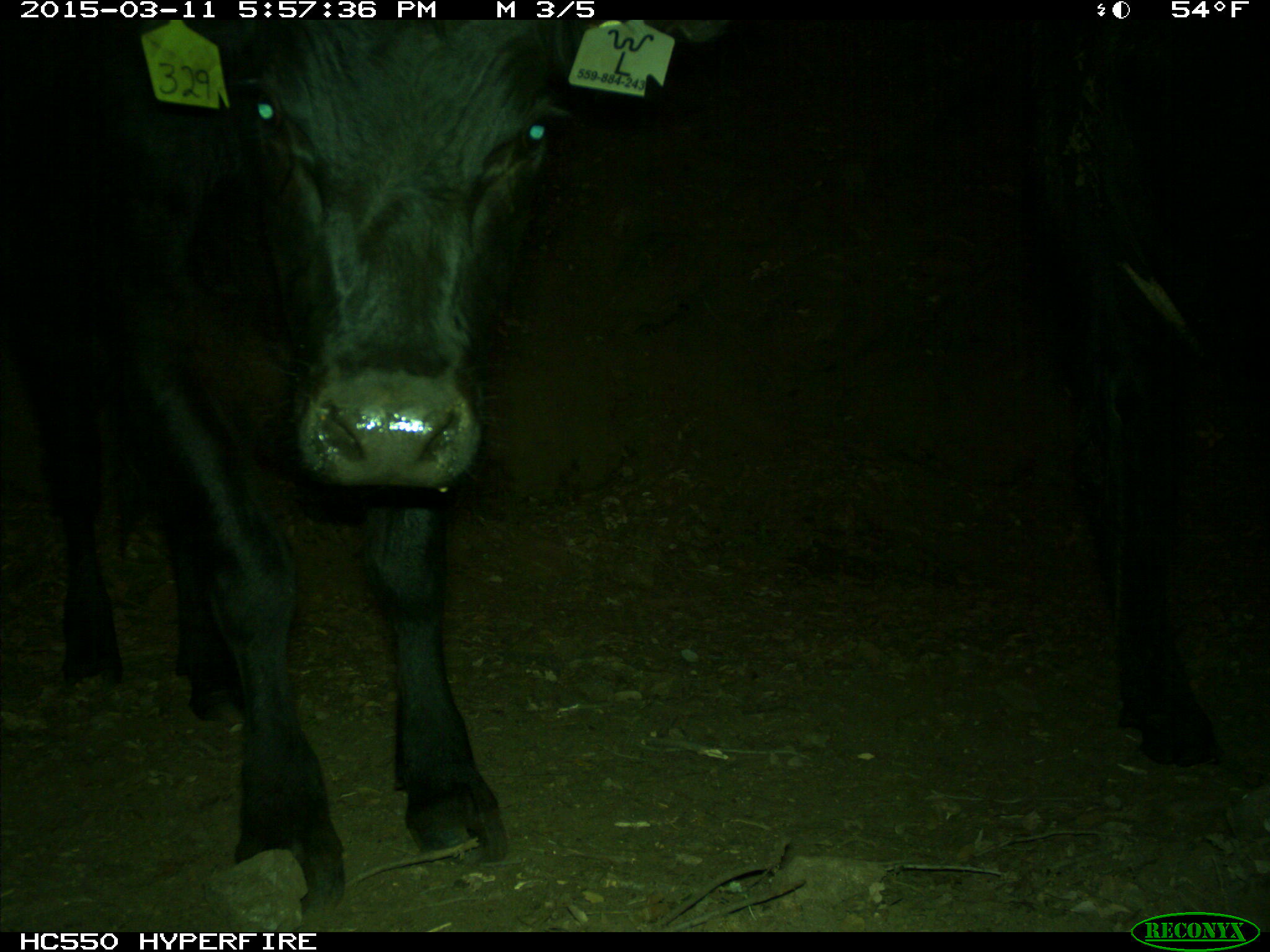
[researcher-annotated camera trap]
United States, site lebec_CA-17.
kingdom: Animalia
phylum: Chordata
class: Mammalia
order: Artiodactyla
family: Bovidae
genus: Bos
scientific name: Bos taurus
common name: domestic cow